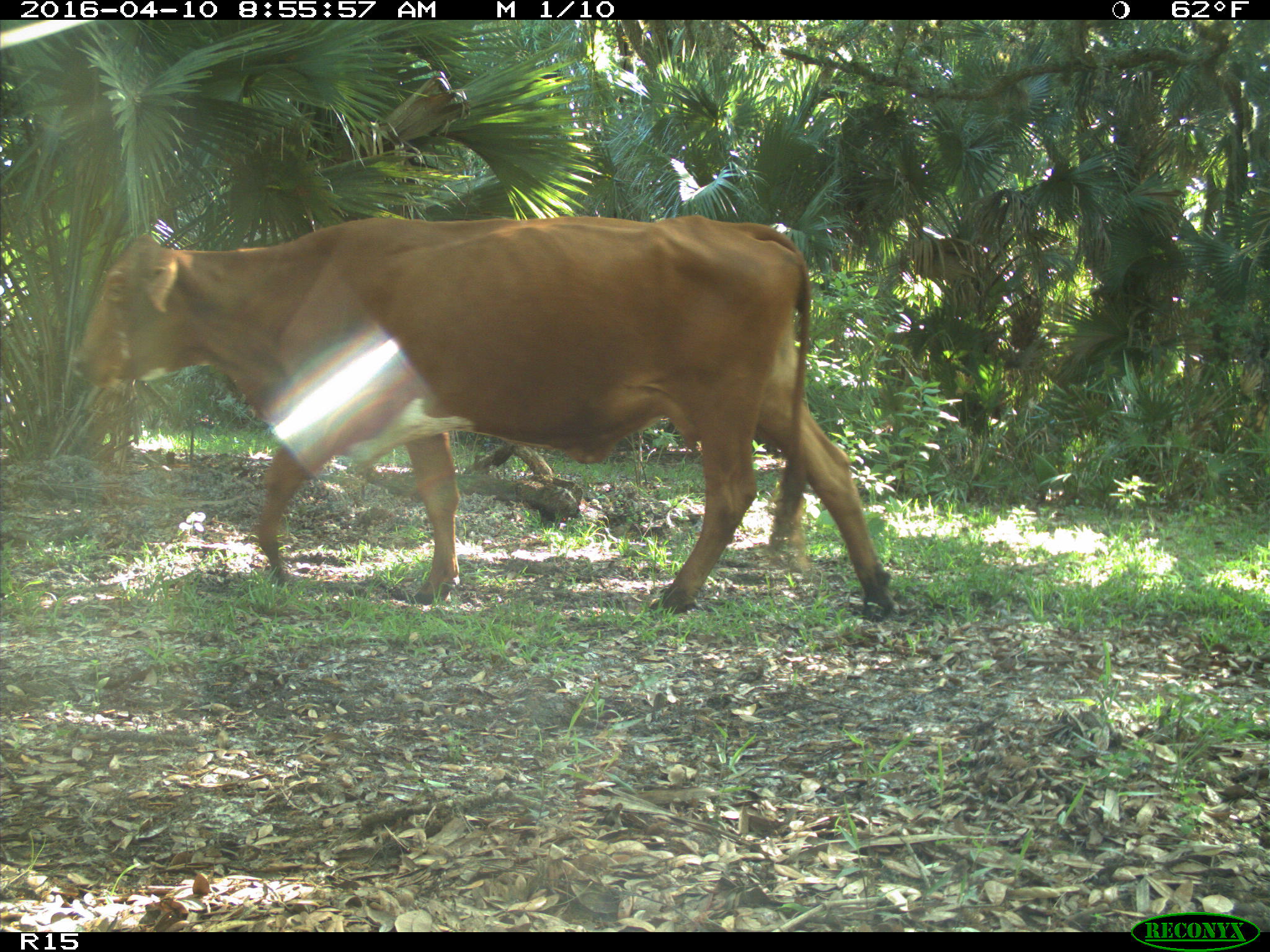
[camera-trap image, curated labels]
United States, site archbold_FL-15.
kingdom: Animalia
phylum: Chordata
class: Mammalia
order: Artiodactyla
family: Bovidae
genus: Bos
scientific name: Bos taurus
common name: domestic cow